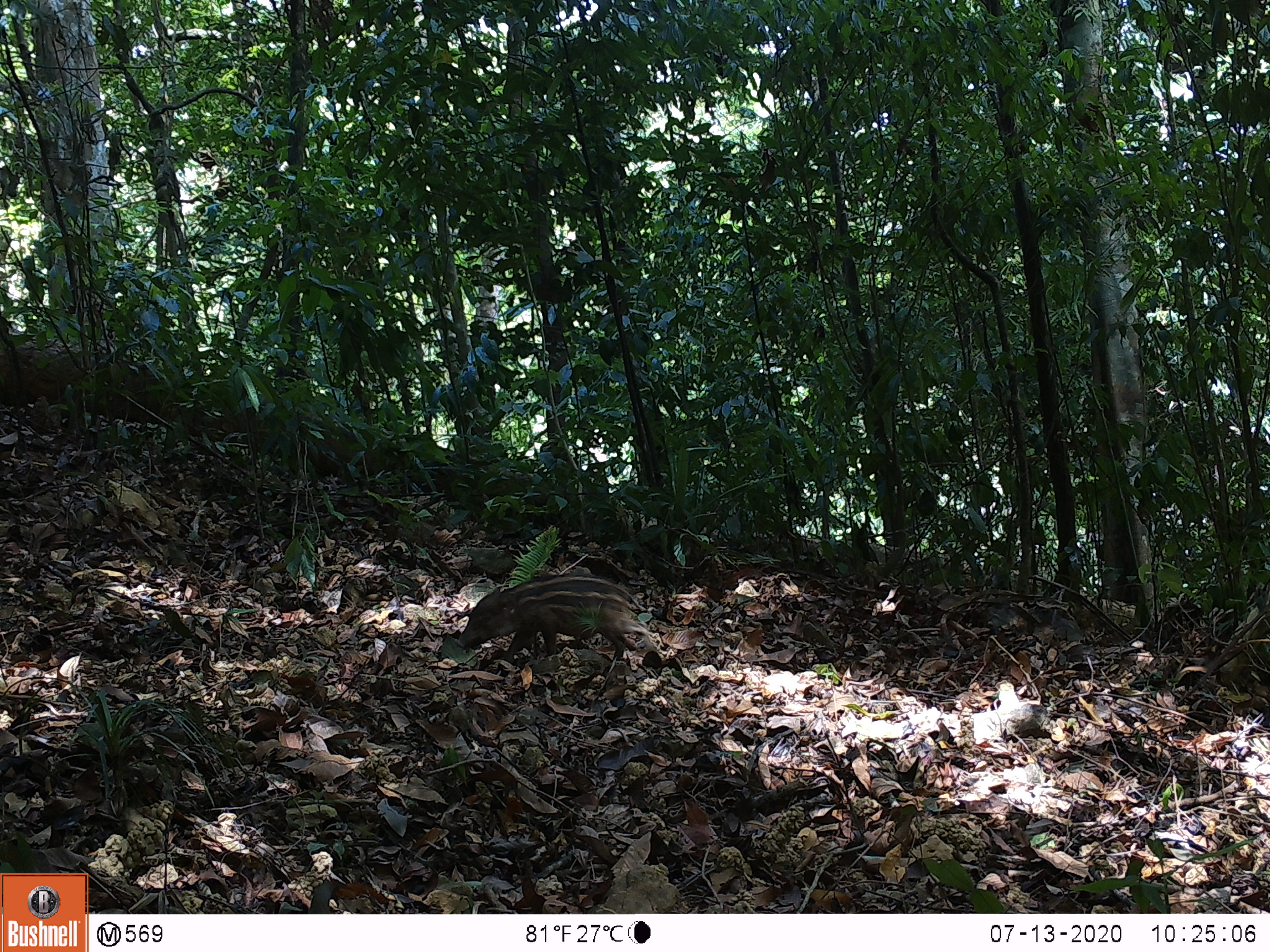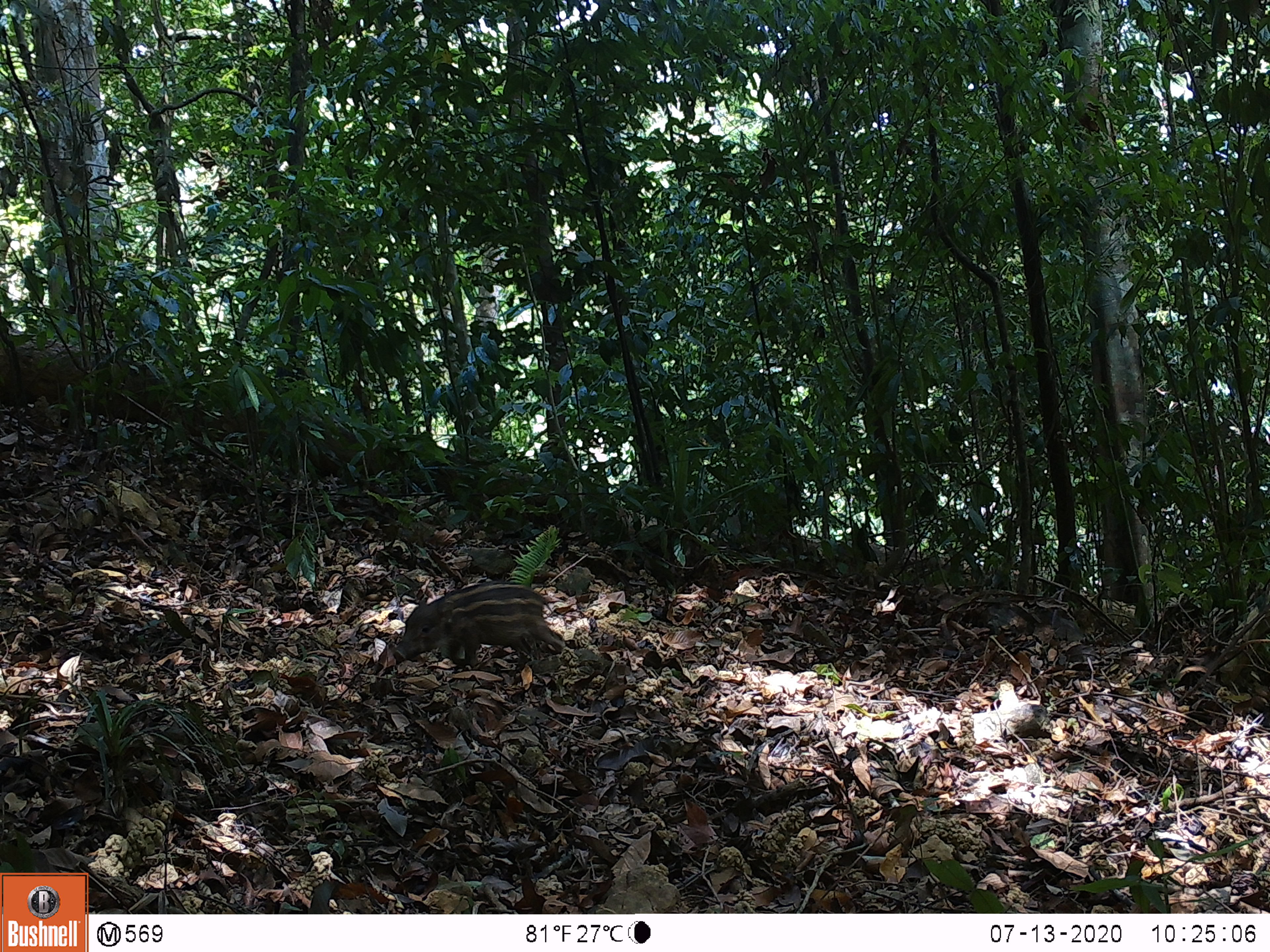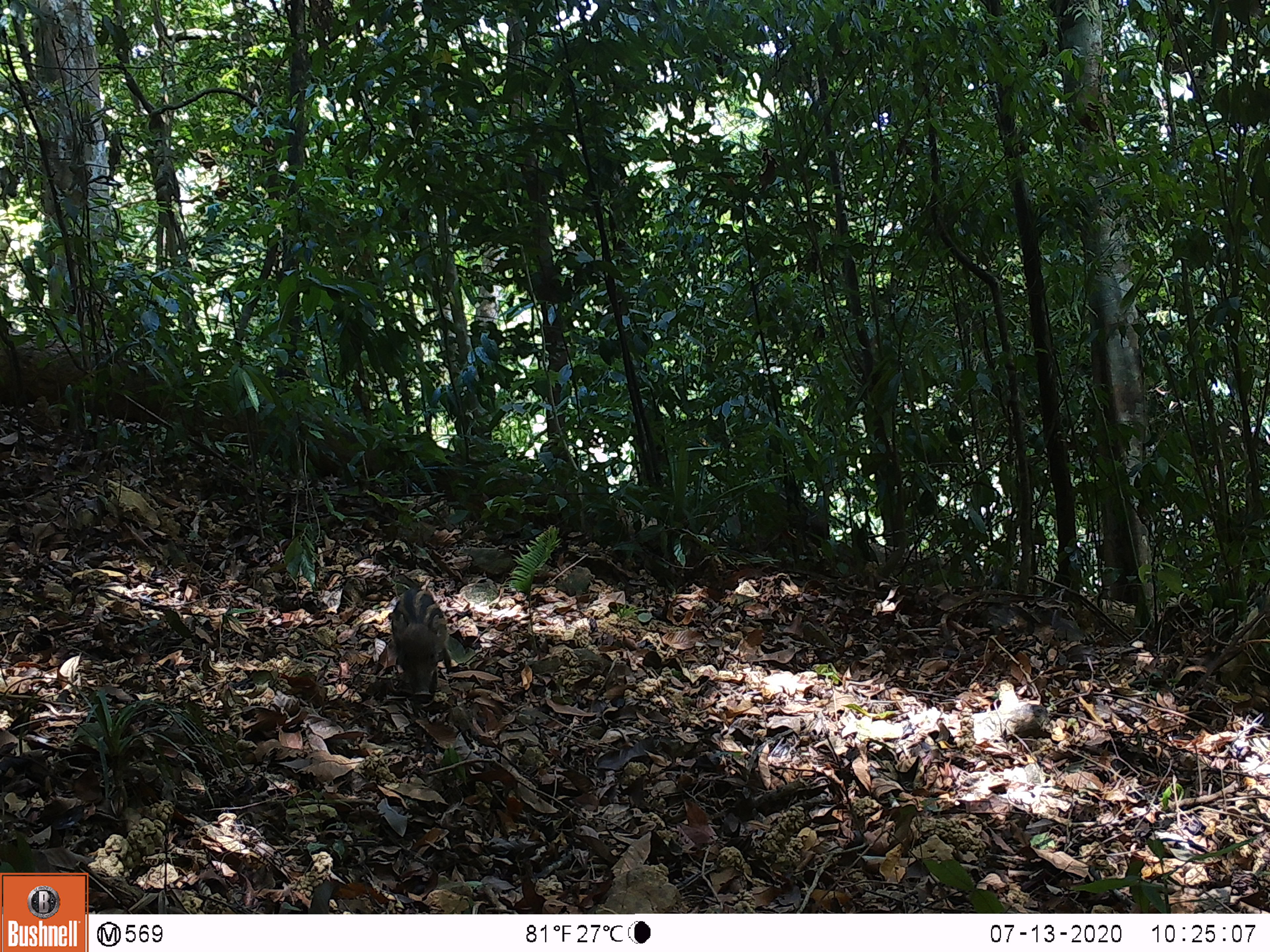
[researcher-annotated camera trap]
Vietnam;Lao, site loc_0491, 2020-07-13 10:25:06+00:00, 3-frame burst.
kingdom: Animalia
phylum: Chordata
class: Mammalia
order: Artiodactyla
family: Suidae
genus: Sus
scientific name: Sus scrofa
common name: eurasian wild pig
Eurasian wild pig (Sus scrofa). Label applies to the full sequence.